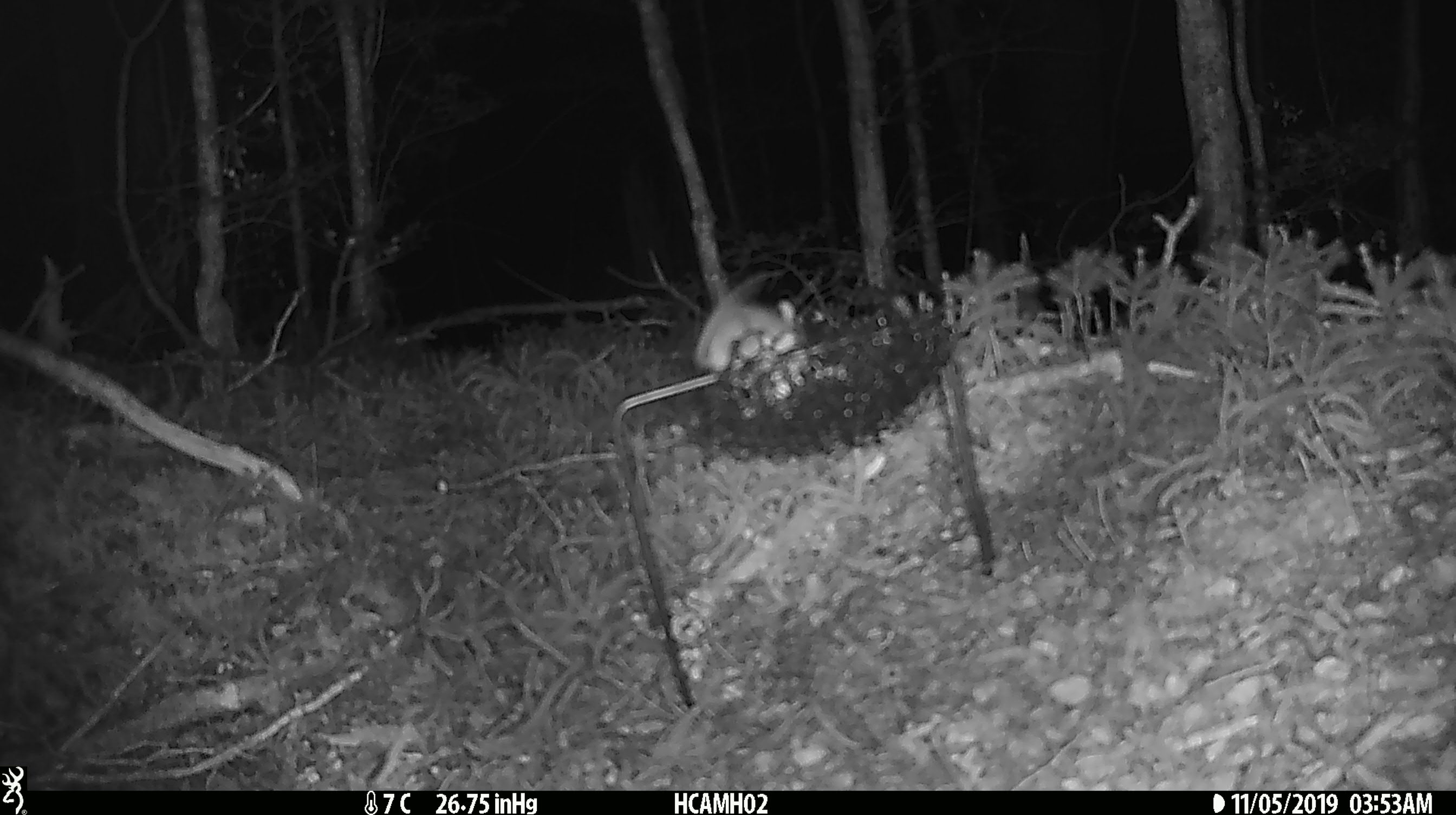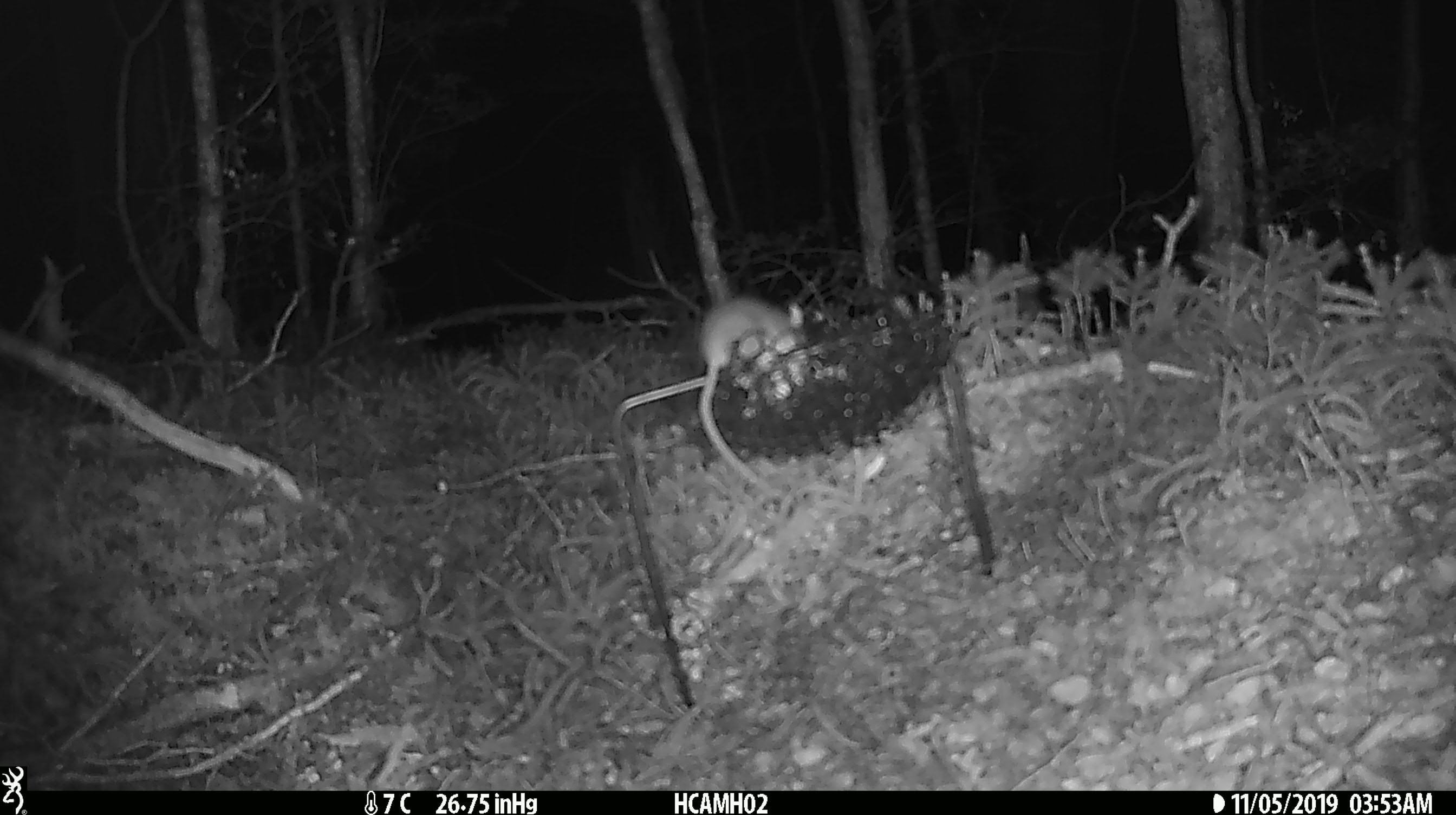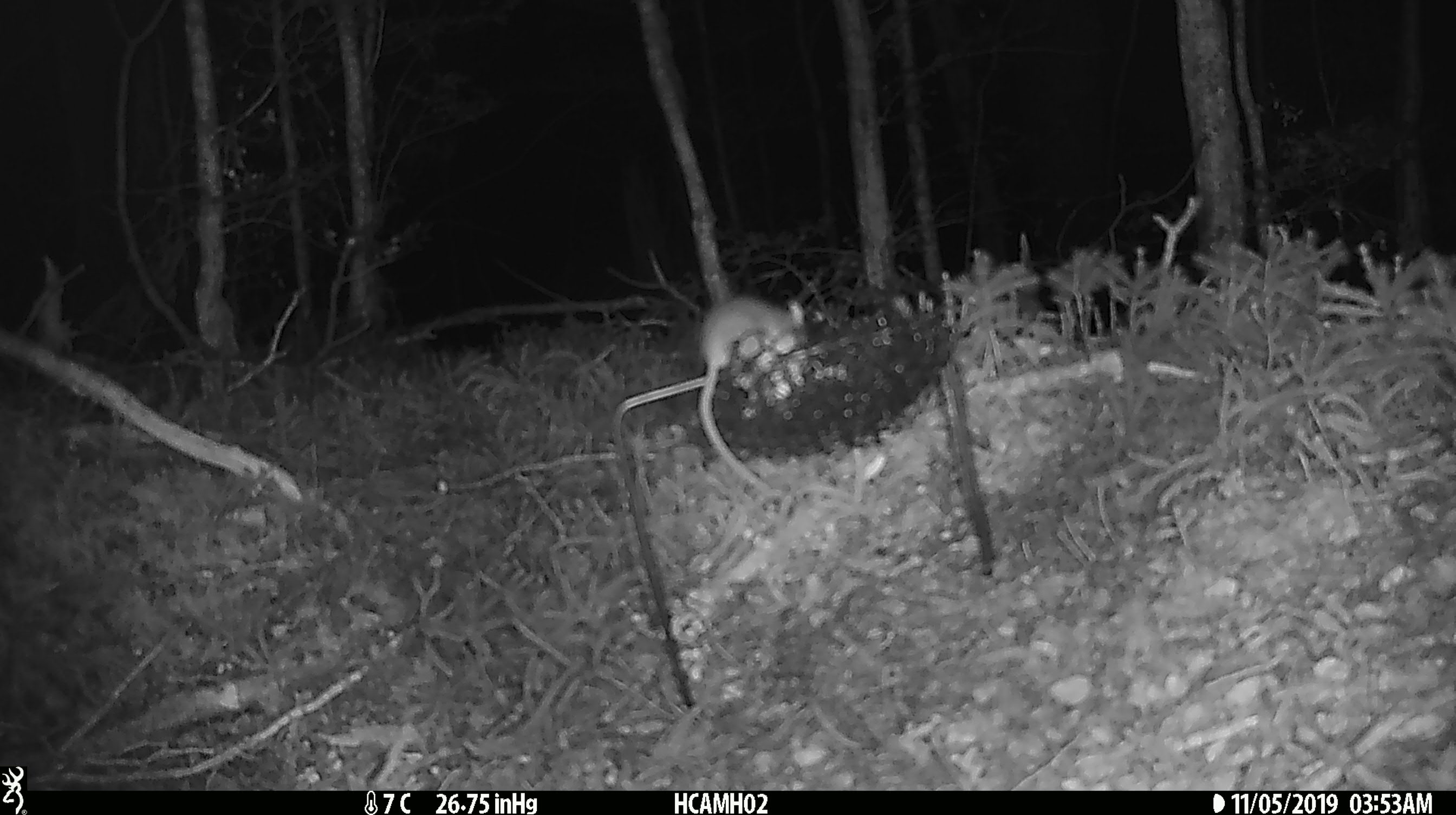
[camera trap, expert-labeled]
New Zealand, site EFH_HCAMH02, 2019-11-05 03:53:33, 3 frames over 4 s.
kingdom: Animalia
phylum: Chordata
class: Mammalia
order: Rodentia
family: Muridae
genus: Mus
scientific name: Mus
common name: mouse